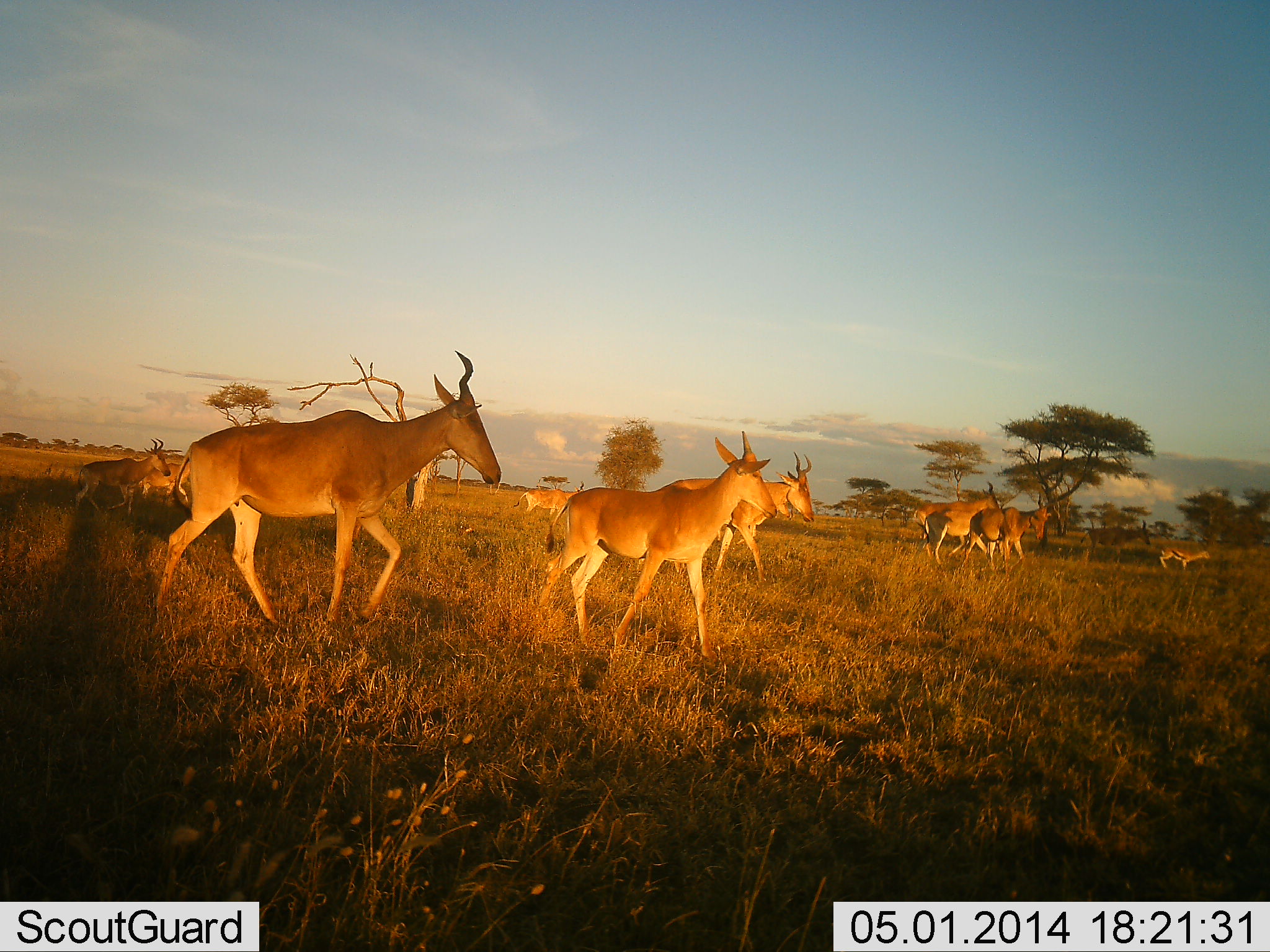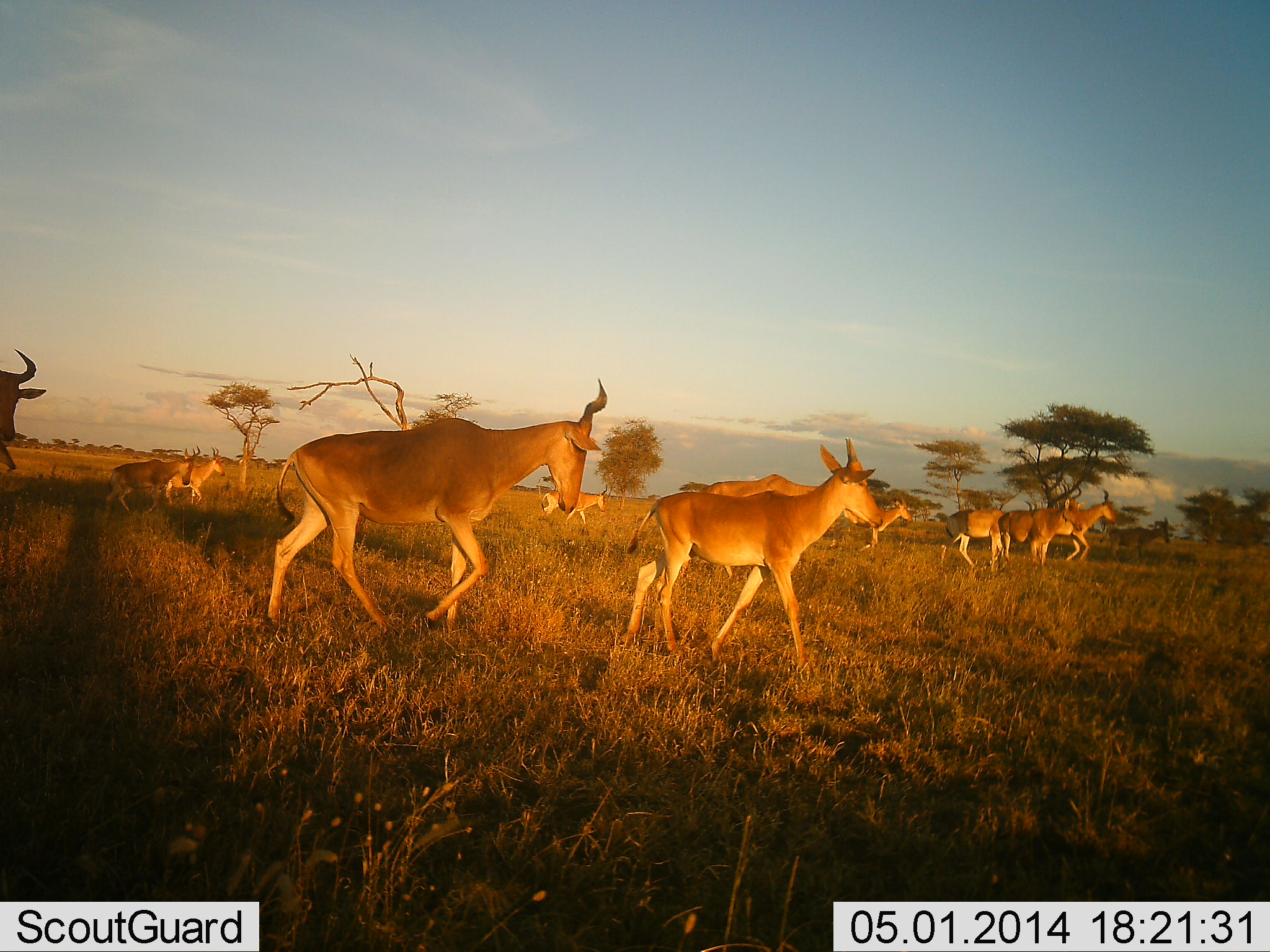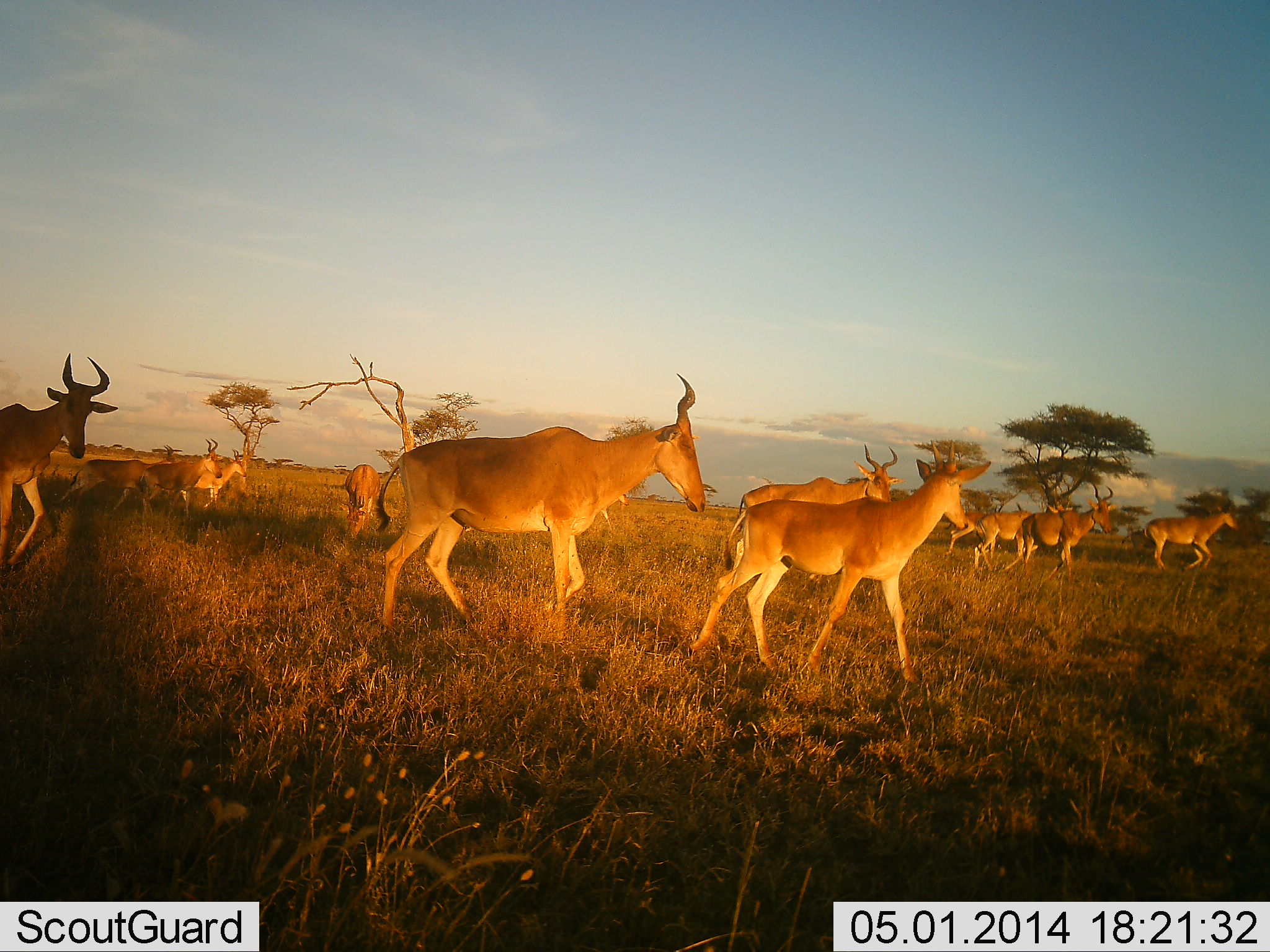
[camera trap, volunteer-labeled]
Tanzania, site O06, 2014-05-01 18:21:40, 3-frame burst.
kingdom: Animalia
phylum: Chordata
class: Mammalia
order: Artiodactyla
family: Bovidae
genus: Alcelaphus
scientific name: Alcelaphus buselaphus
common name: hartebeest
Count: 11-50.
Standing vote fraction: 0%.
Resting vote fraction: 0%.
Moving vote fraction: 100%.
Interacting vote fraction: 0%.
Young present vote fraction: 33%.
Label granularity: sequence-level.